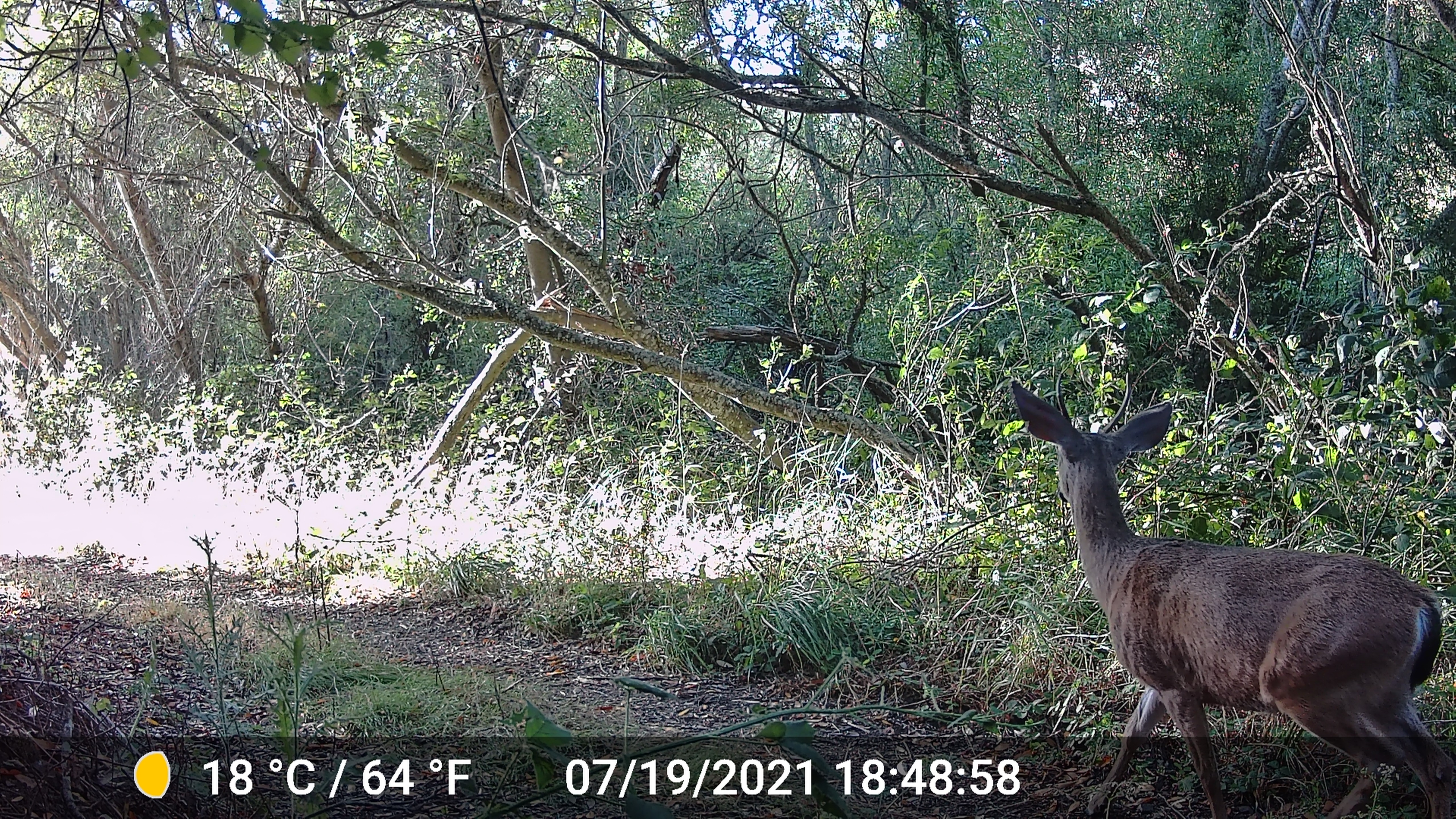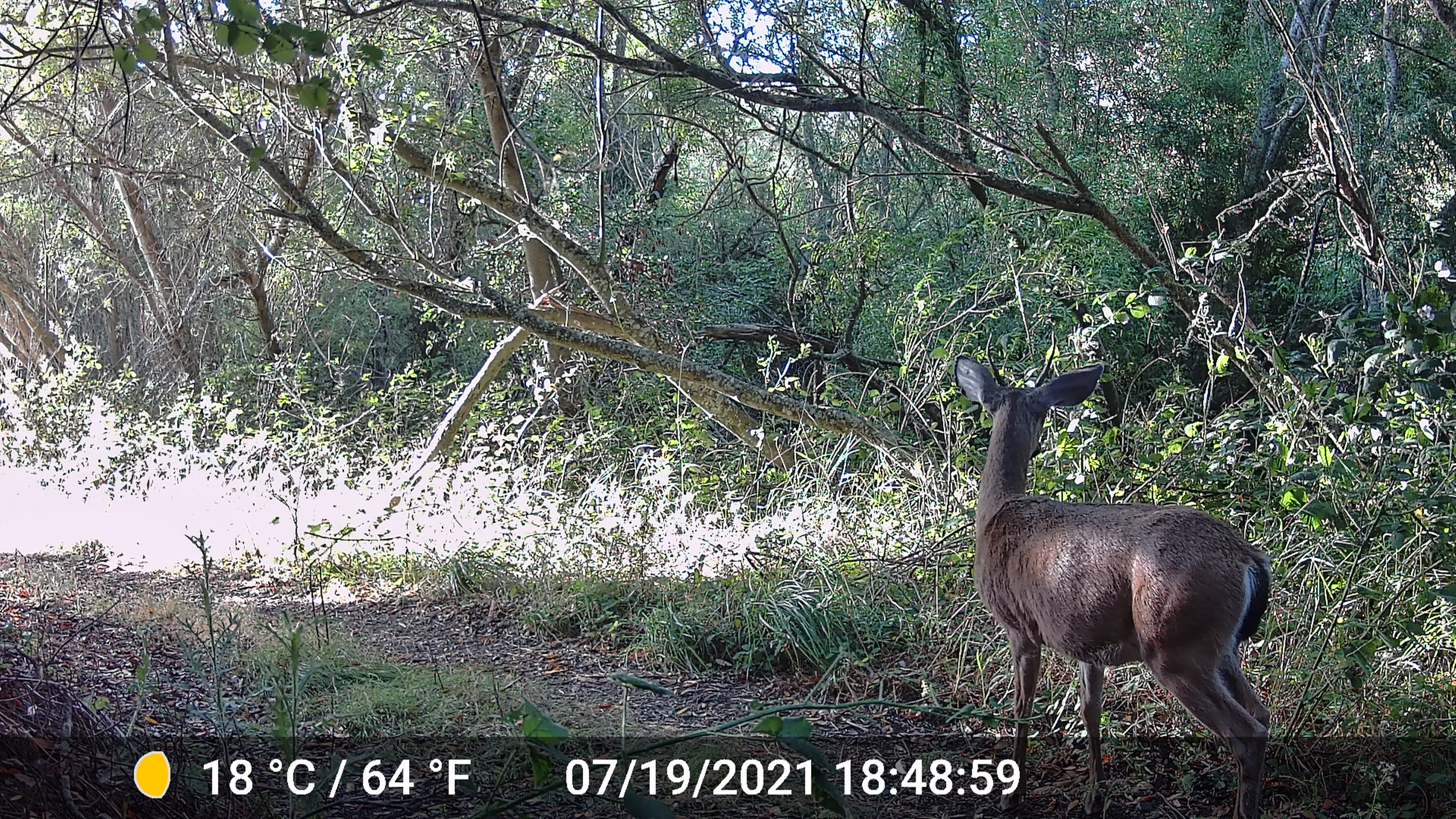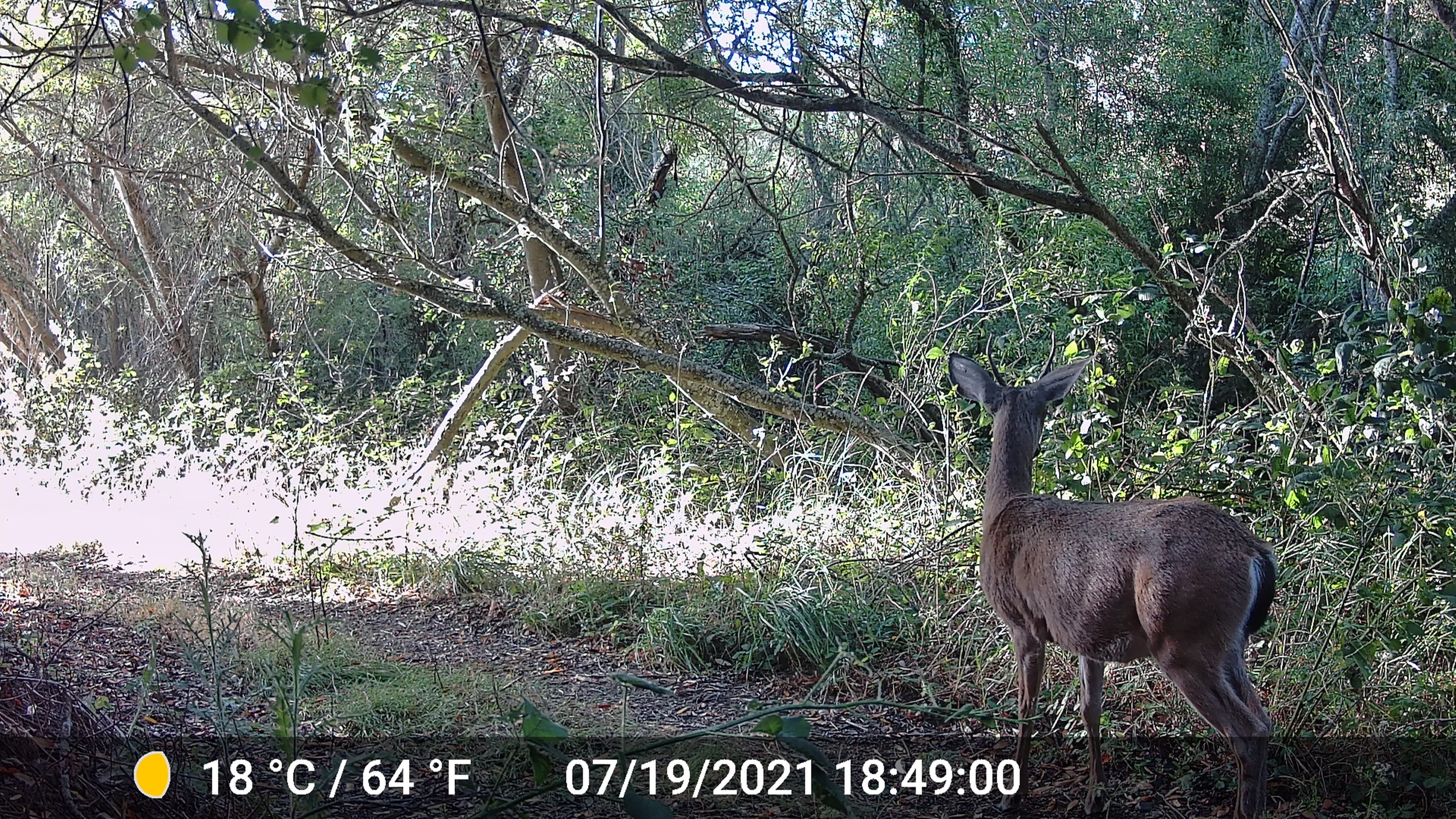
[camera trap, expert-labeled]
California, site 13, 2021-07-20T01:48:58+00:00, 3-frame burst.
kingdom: Animalia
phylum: Chordata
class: Mammalia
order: Artiodactyla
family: Cervidae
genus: Odocoileus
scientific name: Odocoileus hemionus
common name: mule deer